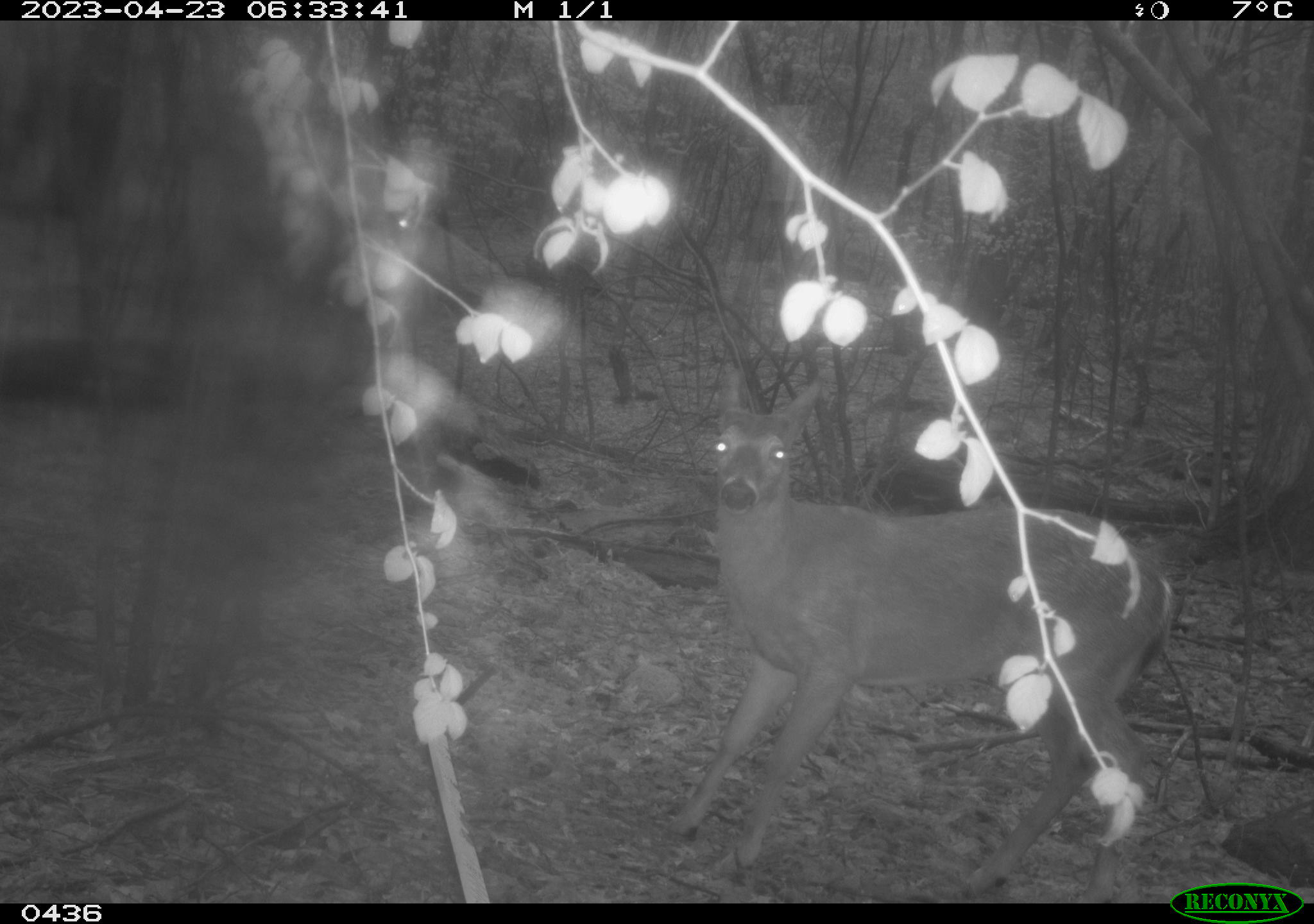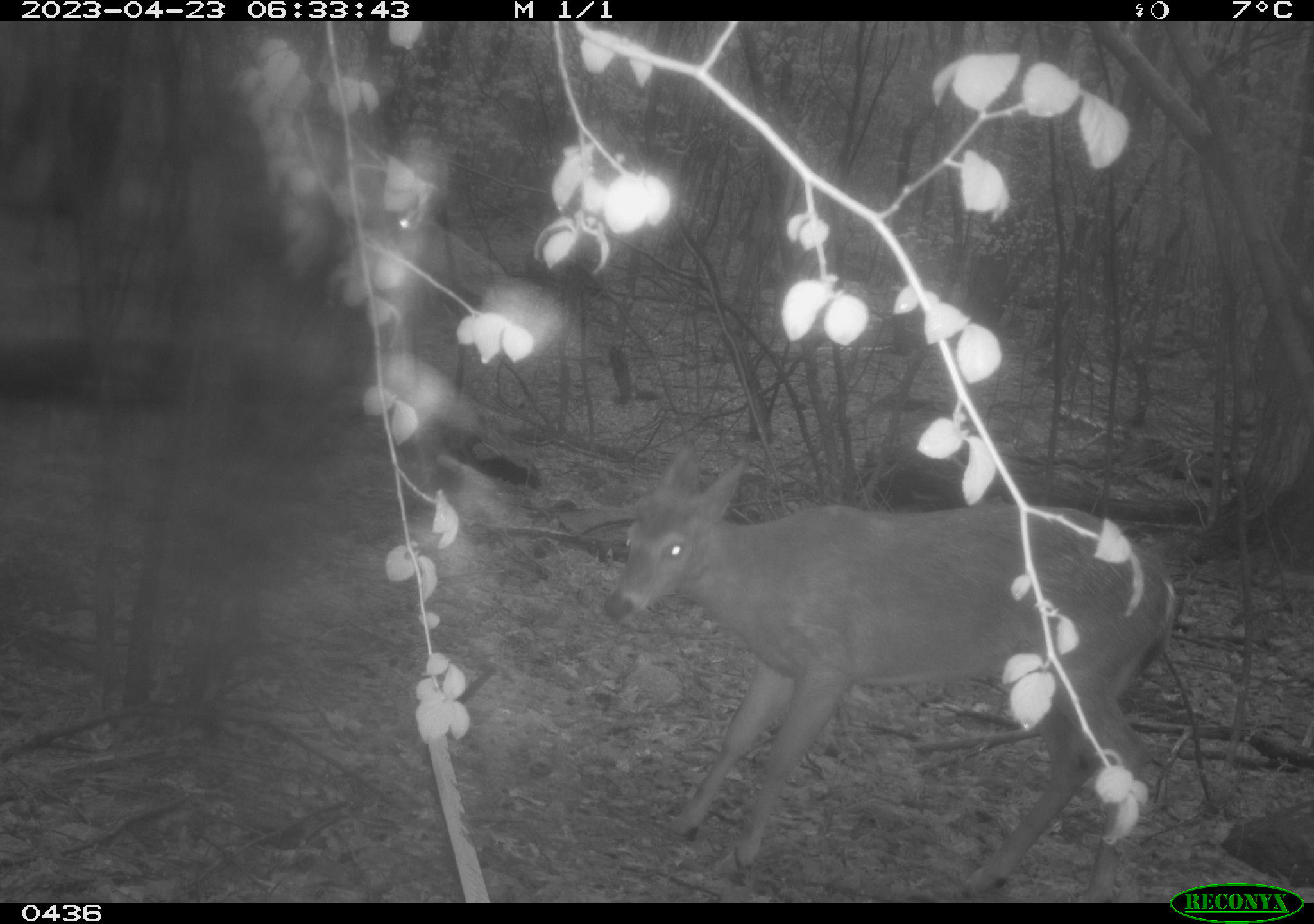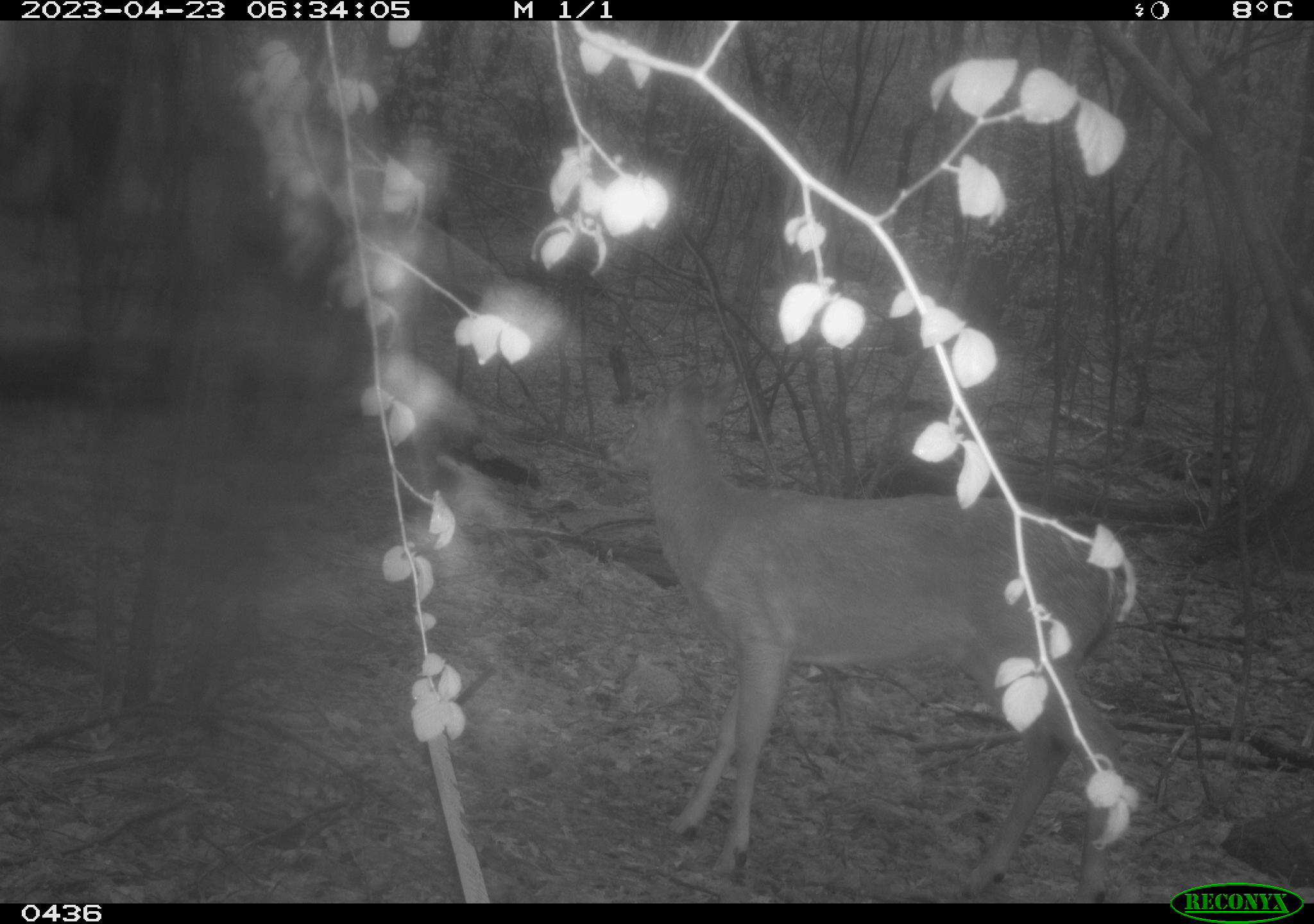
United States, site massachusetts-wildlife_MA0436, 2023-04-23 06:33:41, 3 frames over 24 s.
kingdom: Animalia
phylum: Chordata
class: Mammalia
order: Artiodactyla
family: Cervidae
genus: Odocoileus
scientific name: Odocoileus virginianus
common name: white-tailed deer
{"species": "white-tailed deer (Odocoileus virginianus)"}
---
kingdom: Animalia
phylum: Arthropoda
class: Insecta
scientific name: Insecta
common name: insect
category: insect sp.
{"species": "insect sp. (insect) (Insecta)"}